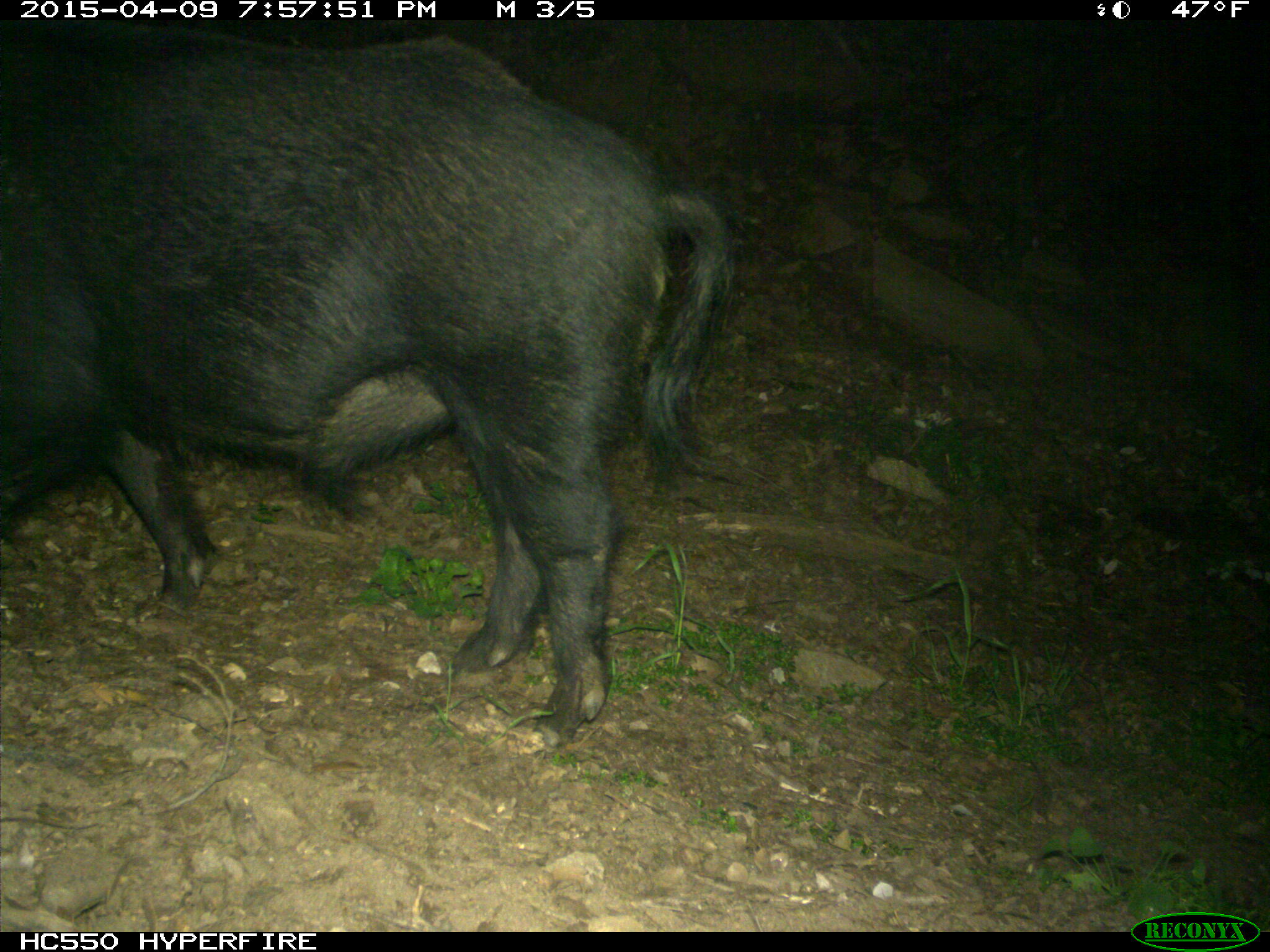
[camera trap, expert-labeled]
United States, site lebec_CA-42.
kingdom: Animalia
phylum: Chordata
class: Mammalia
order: Artiodactyla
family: Suidae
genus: Sus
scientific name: Sus scrofa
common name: wild boar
Sus scrofa (wild boar).